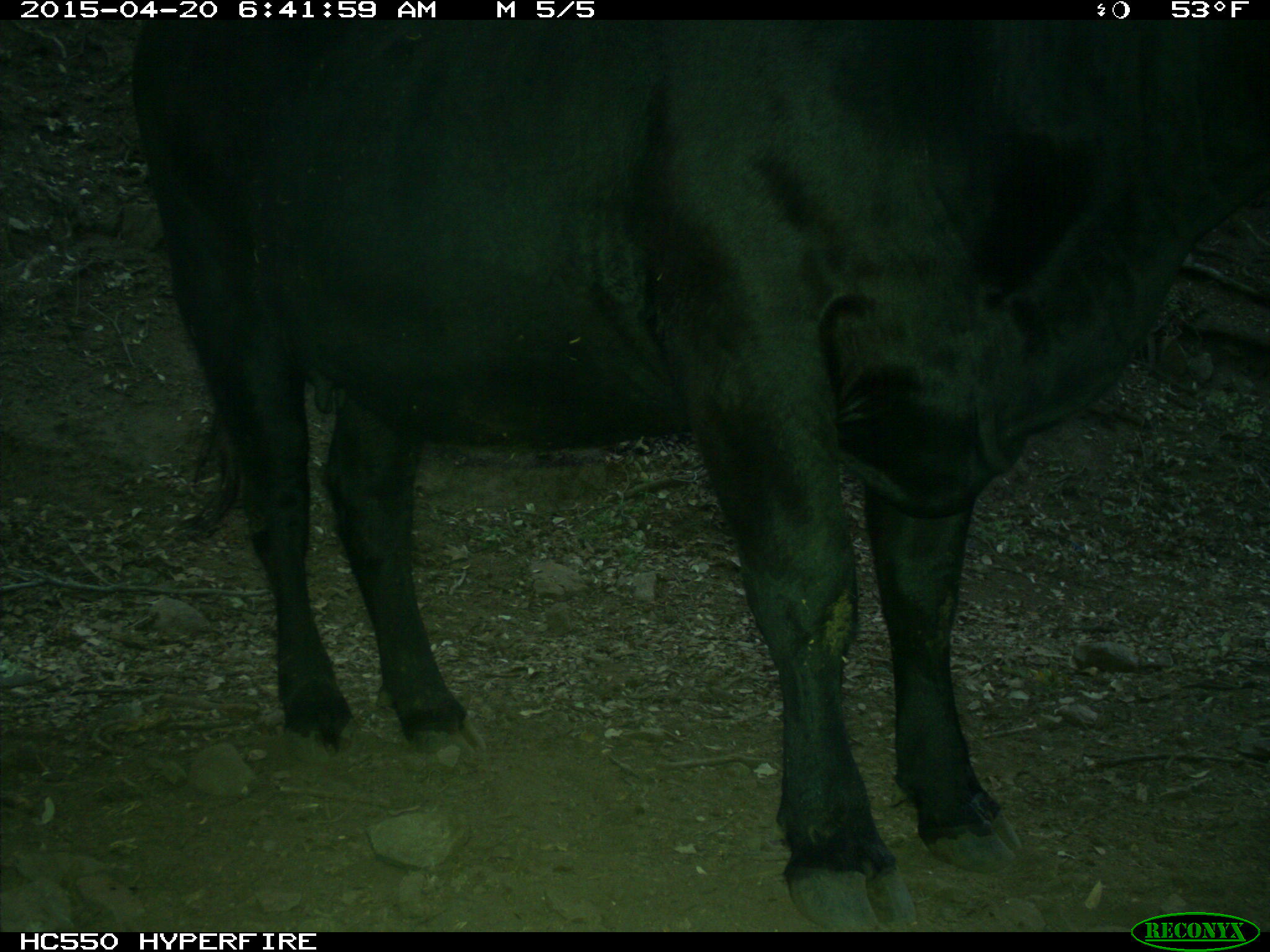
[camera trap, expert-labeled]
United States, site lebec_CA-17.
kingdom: Animalia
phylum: Chordata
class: Mammalia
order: Artiodactyla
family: Bovidae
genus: Bos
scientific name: Bos taurus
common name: domestic cow